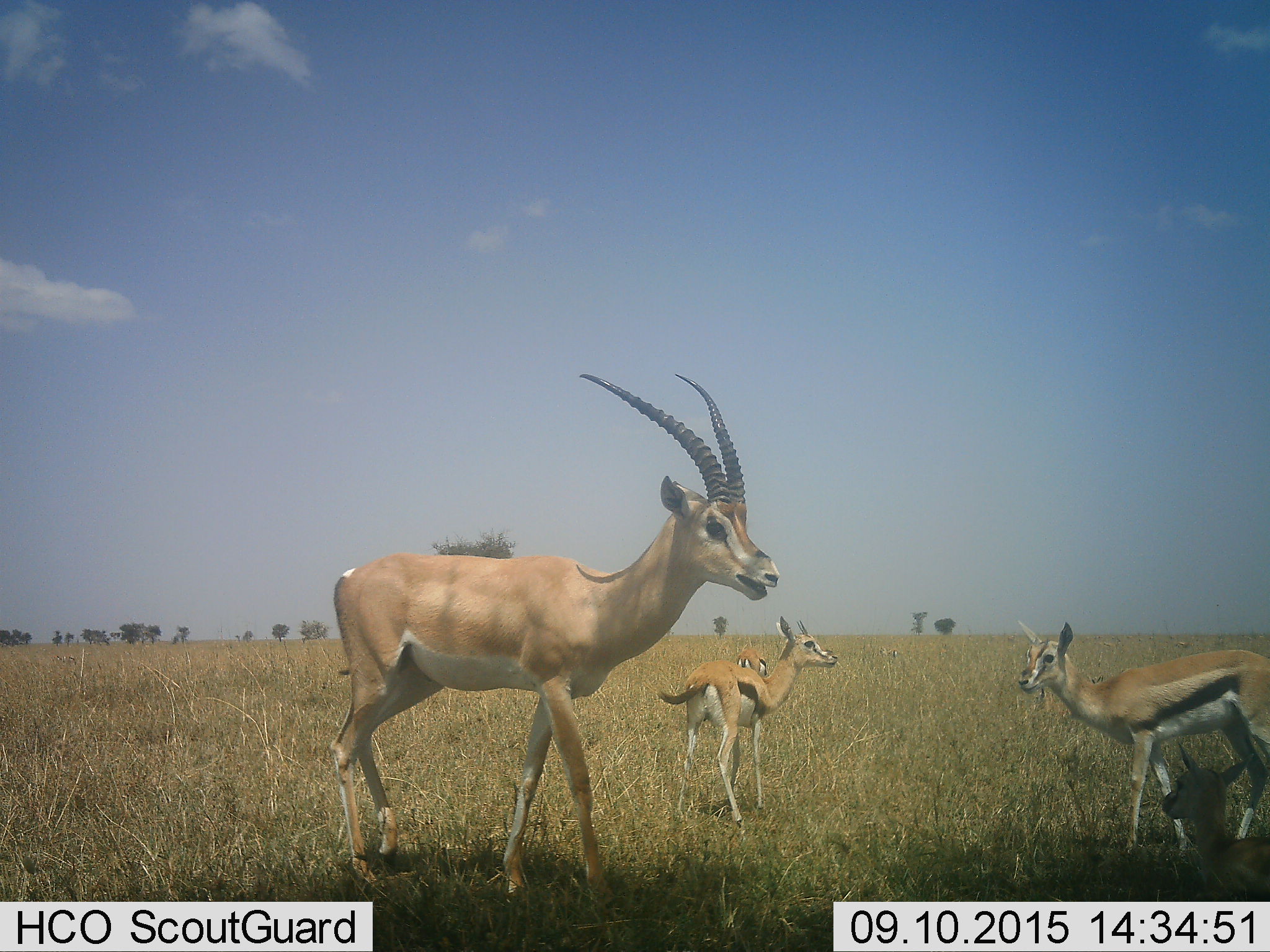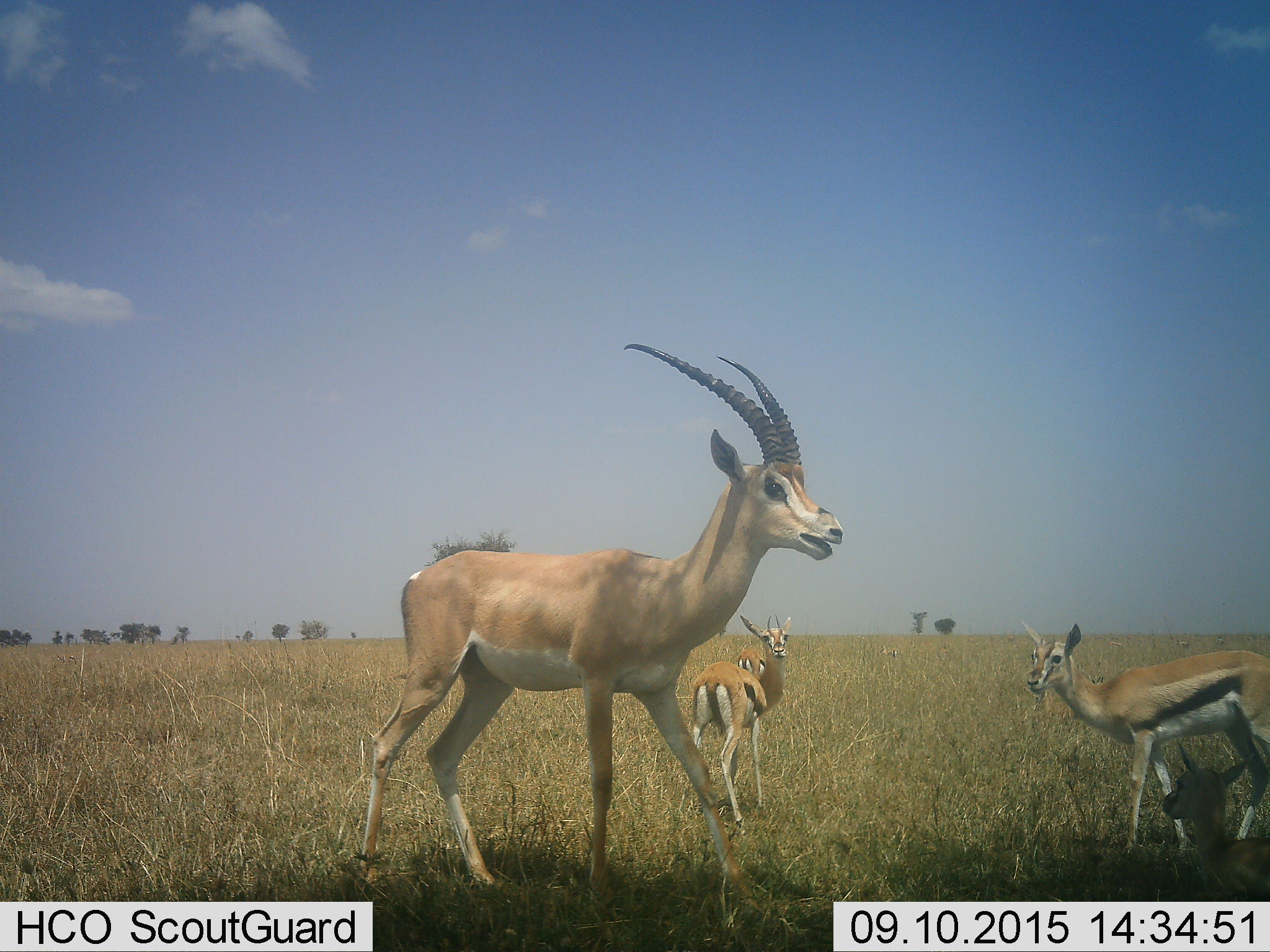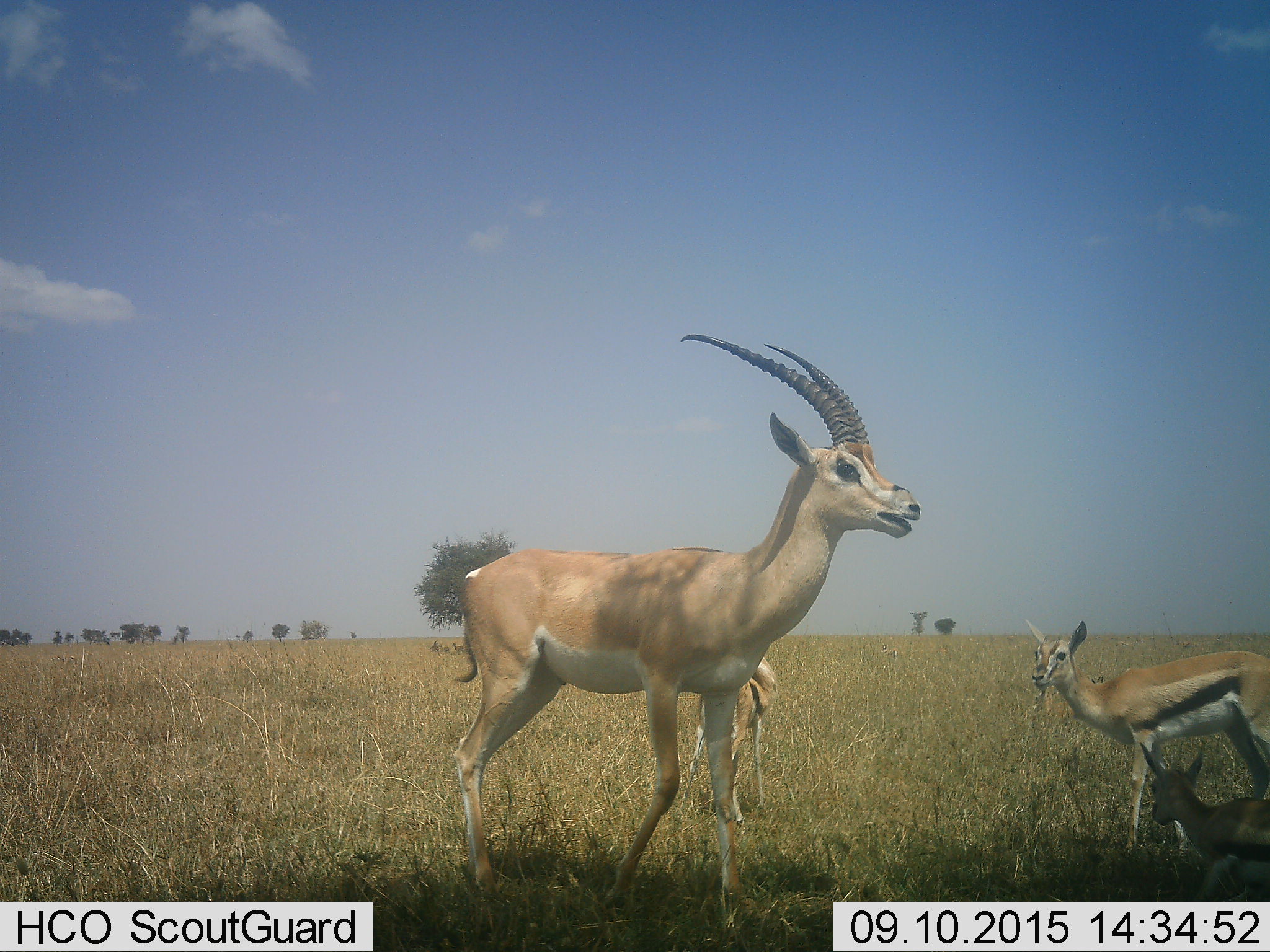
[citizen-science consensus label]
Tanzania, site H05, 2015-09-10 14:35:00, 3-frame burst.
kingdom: Animalia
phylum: Chordata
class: Mammalia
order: Artiodactyla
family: Bovidae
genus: Nanger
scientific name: Nanger granti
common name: grant's gazelle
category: gazellegrants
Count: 1.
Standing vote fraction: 33%.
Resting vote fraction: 17%.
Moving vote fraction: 67%.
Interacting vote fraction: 0%.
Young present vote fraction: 17%.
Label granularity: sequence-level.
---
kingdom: Animalia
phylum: Chordata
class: Mammalia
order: Artiodactyla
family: Bovidae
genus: Eudorcas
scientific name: Eudorcas thomsonii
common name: thomson's gazelle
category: gazellethomsons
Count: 7.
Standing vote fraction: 100%.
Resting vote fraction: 78%.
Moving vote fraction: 22%.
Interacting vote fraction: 0%.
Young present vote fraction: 56%.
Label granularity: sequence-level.